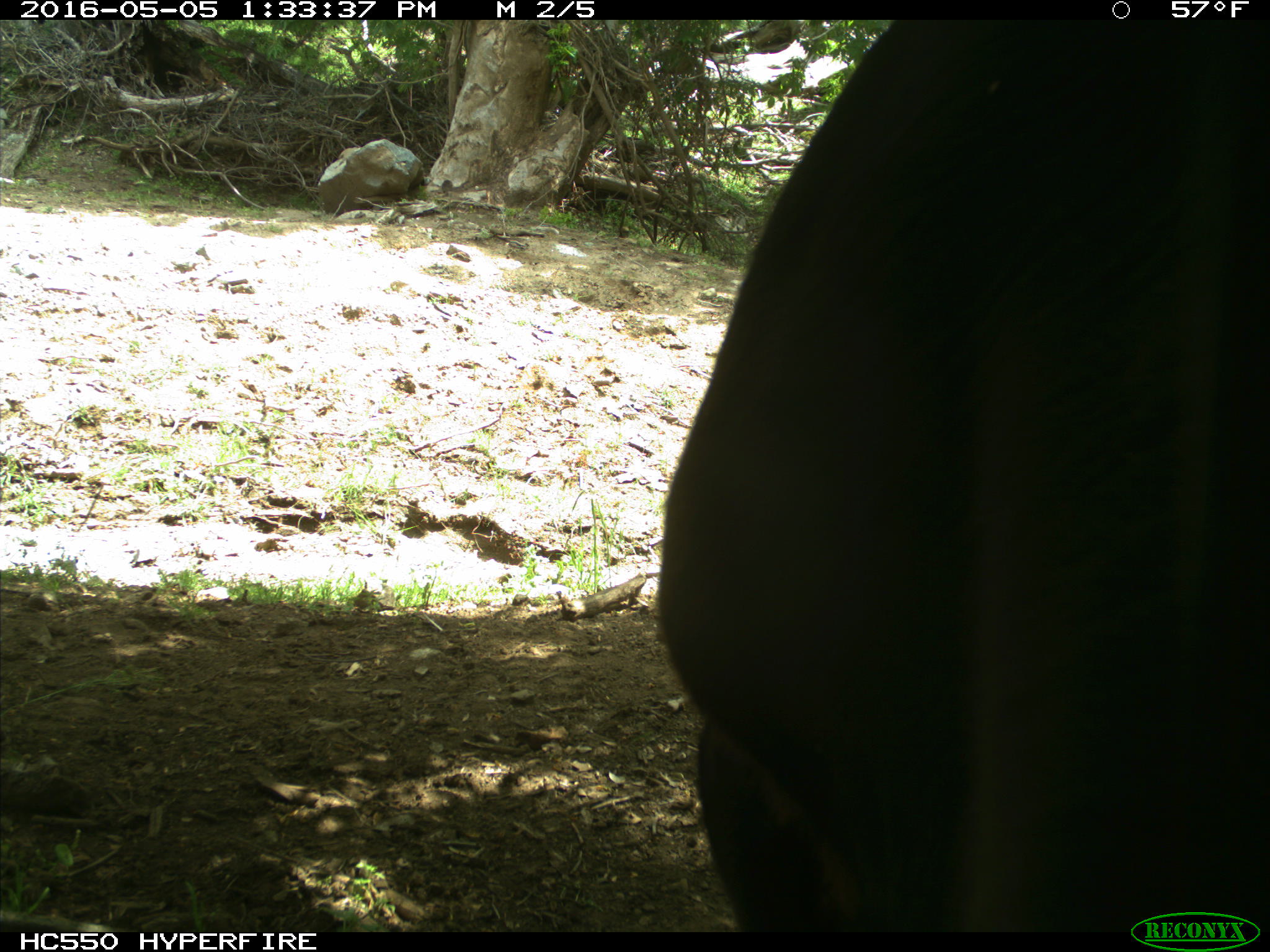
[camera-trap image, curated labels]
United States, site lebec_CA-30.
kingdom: Animalia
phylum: Chordata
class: Mammalia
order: Artiodactyla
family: Bovidae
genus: Bos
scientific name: Bos taurus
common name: domestic cow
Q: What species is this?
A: Bos taurus (domestic cow).